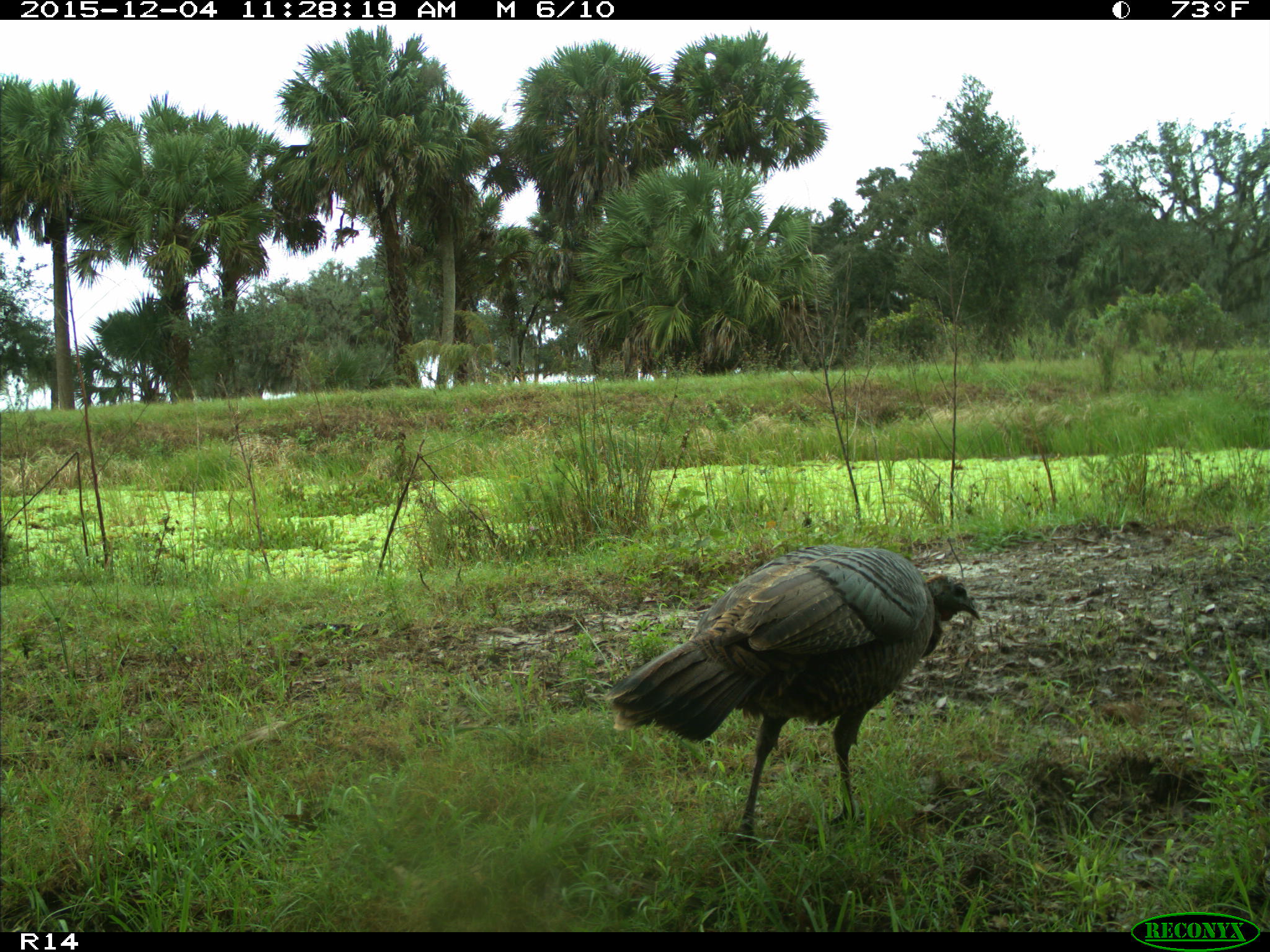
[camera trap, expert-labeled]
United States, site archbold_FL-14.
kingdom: Animalia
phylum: Chordata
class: Aves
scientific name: Aves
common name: birds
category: unidentified bird